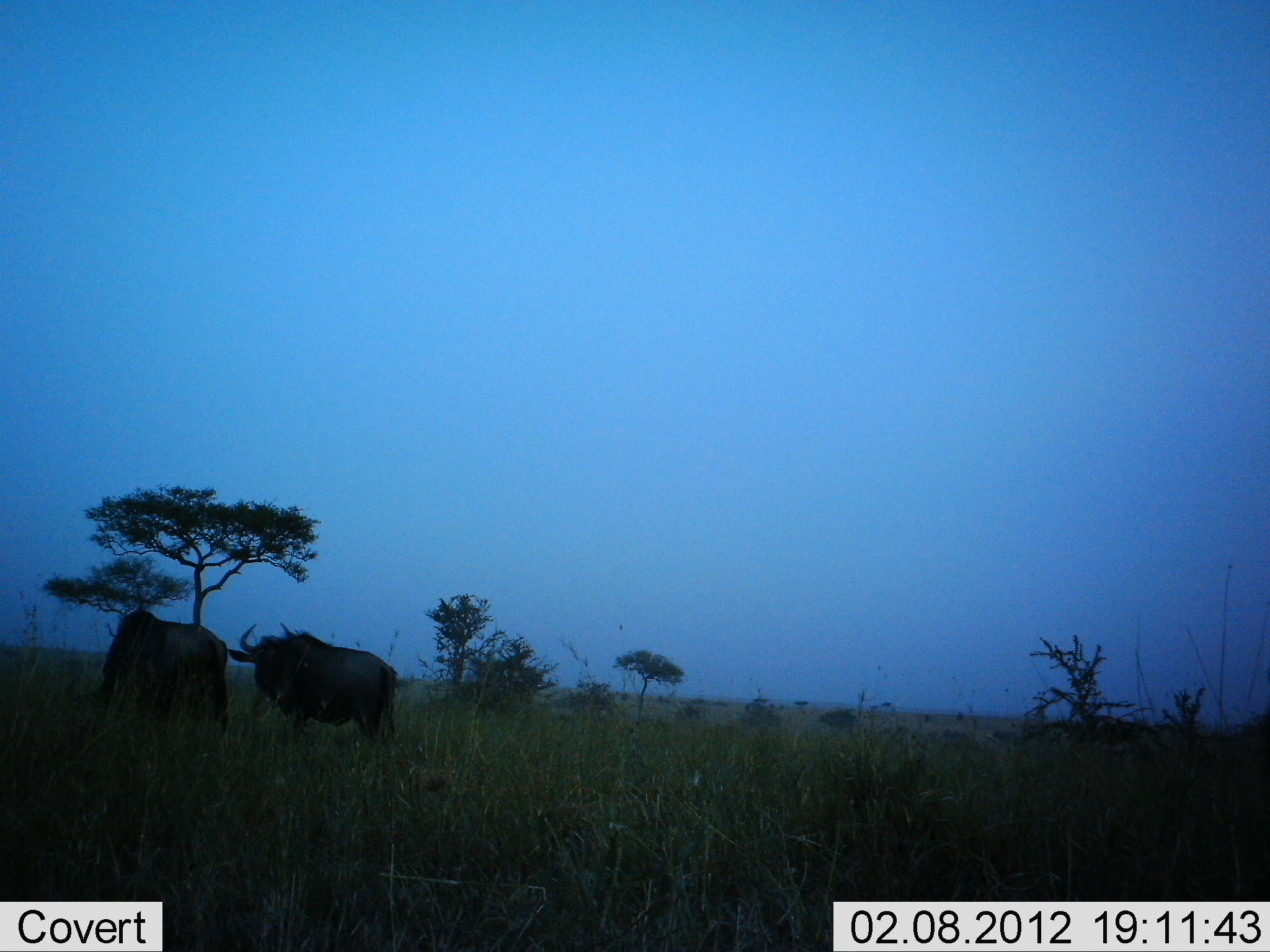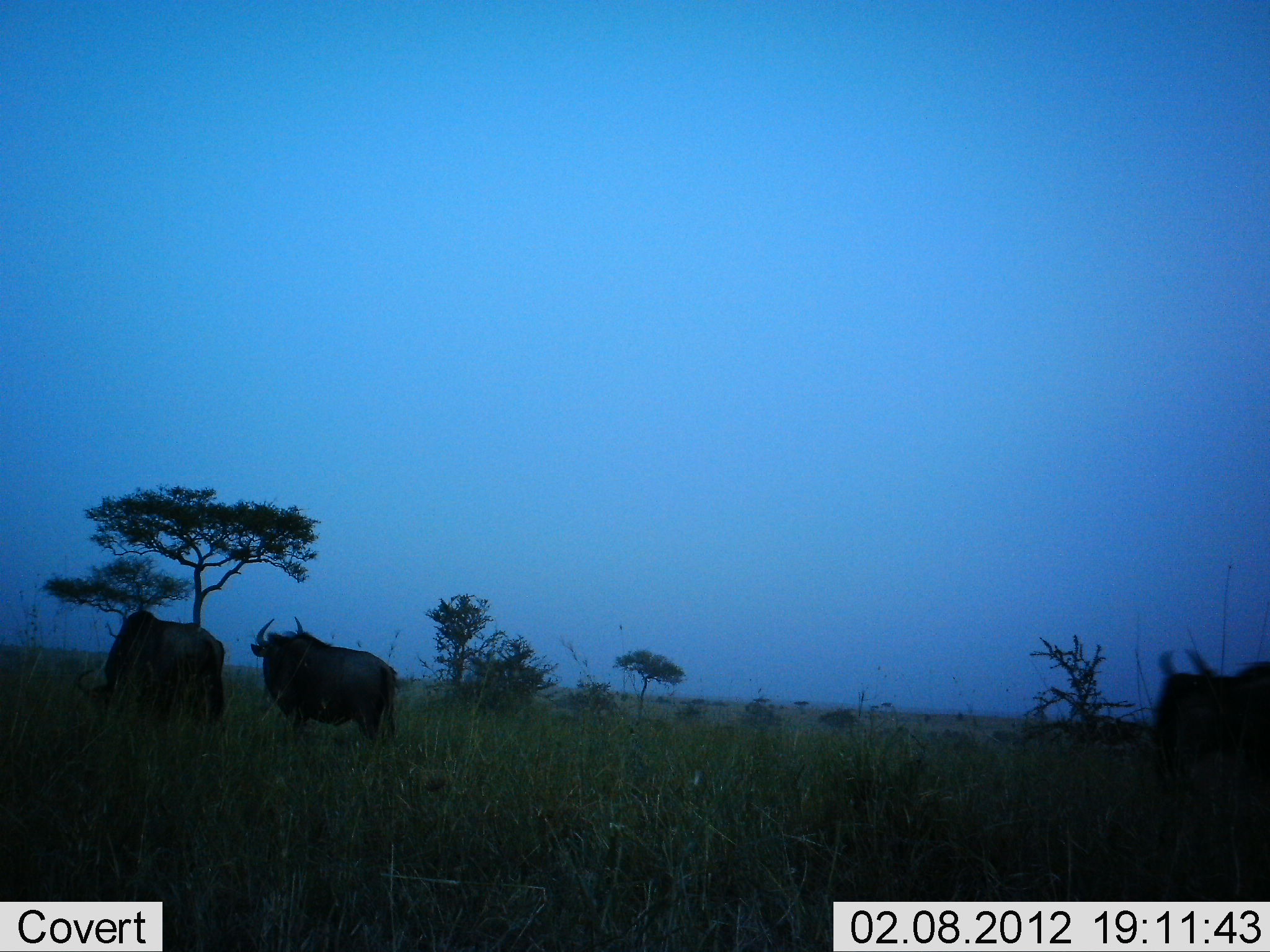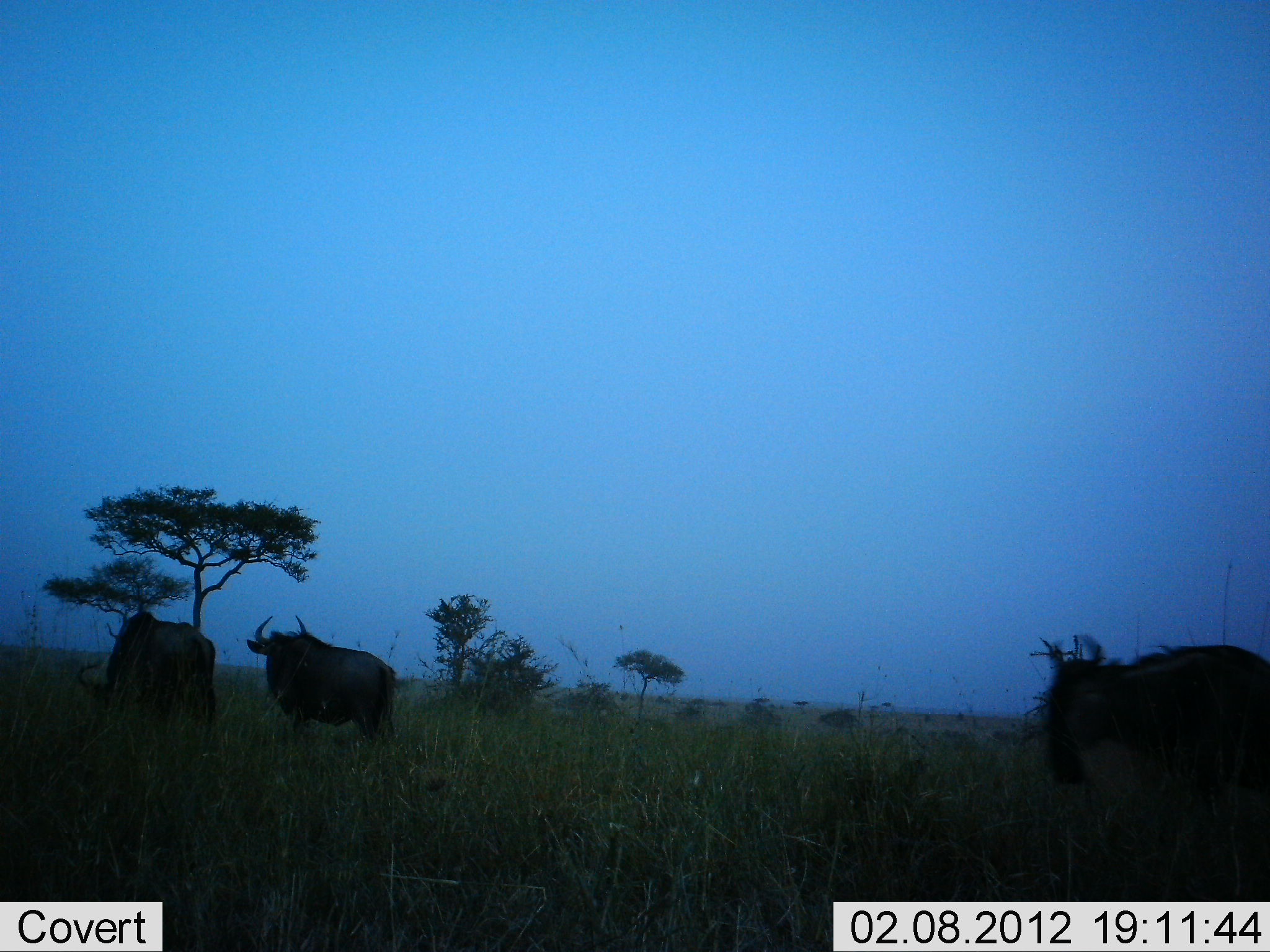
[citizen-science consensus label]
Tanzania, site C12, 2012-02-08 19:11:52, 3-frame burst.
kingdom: Animalia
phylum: Chordata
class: Mammalia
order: Artiodactyla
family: Bovidae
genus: Connochaetes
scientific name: Connochaetes taurinus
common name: blue wildebeest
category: wildebeest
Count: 3.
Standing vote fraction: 65%.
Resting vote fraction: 4%.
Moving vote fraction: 65%.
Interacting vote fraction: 0%.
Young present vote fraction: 0%.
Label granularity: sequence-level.